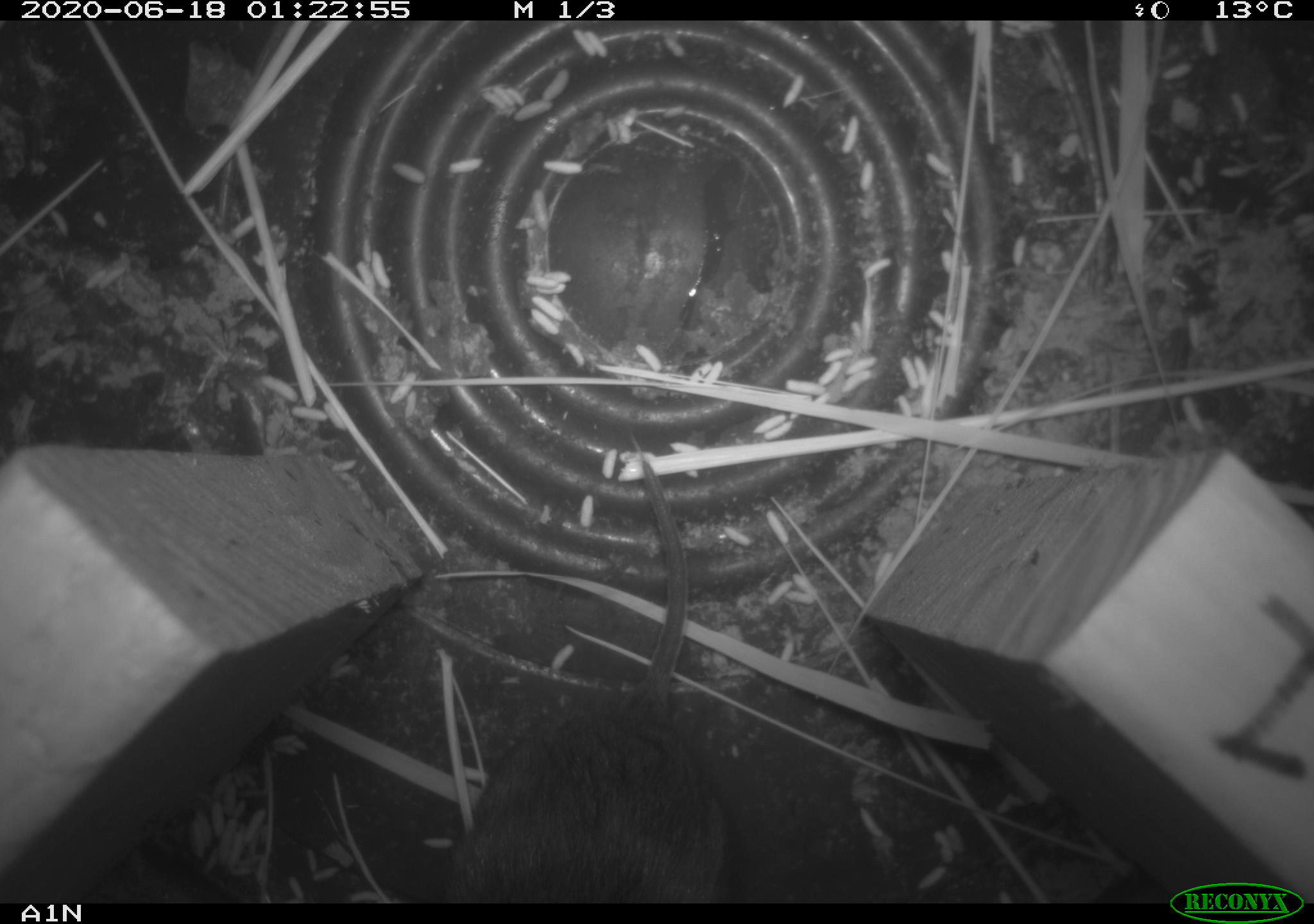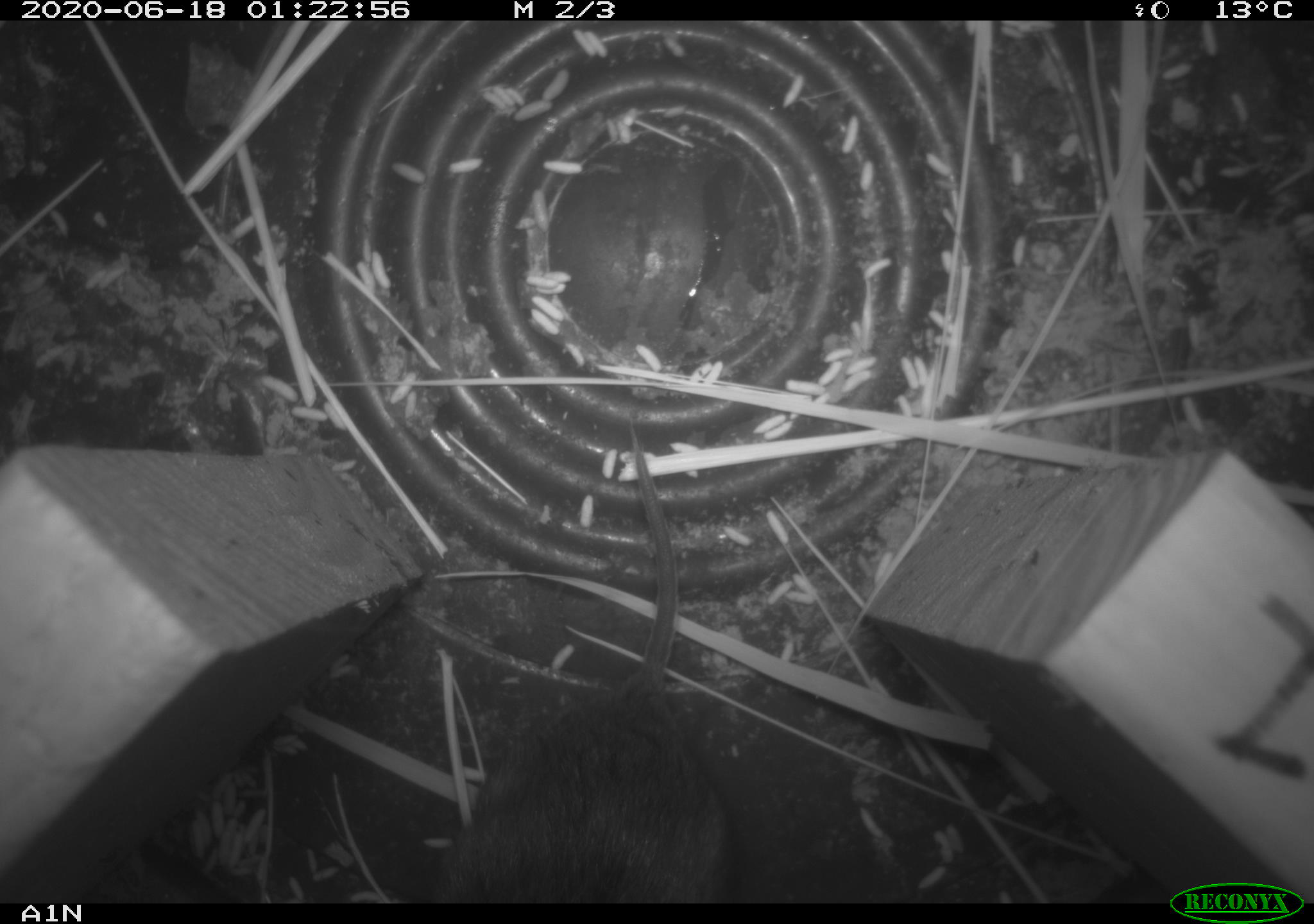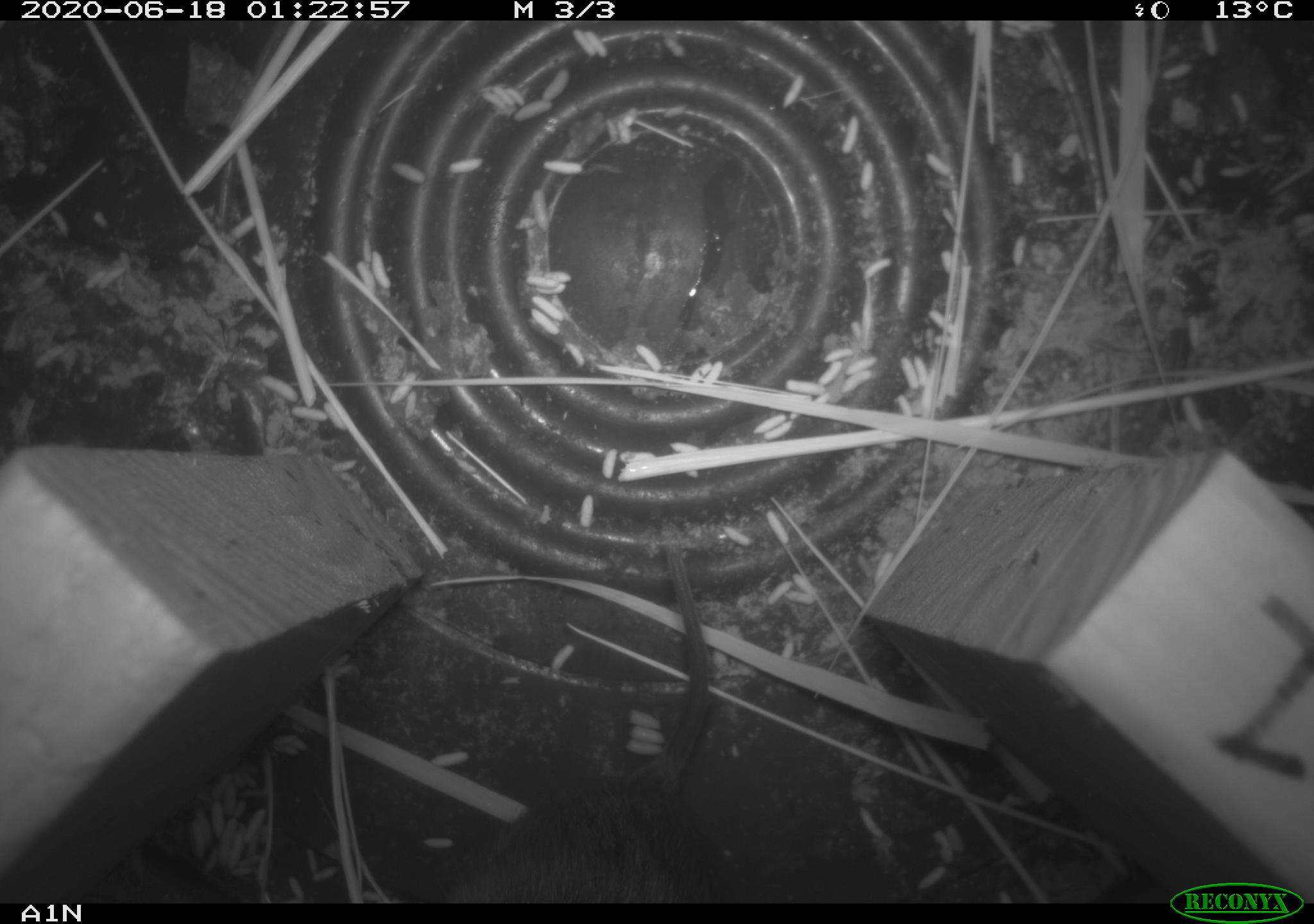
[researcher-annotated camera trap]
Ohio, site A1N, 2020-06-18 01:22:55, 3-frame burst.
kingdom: Animalia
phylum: Chordata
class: Mammalia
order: Rodentia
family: Cricetidae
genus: Microtus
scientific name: Microtus pennsylvanicus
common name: meadow vole